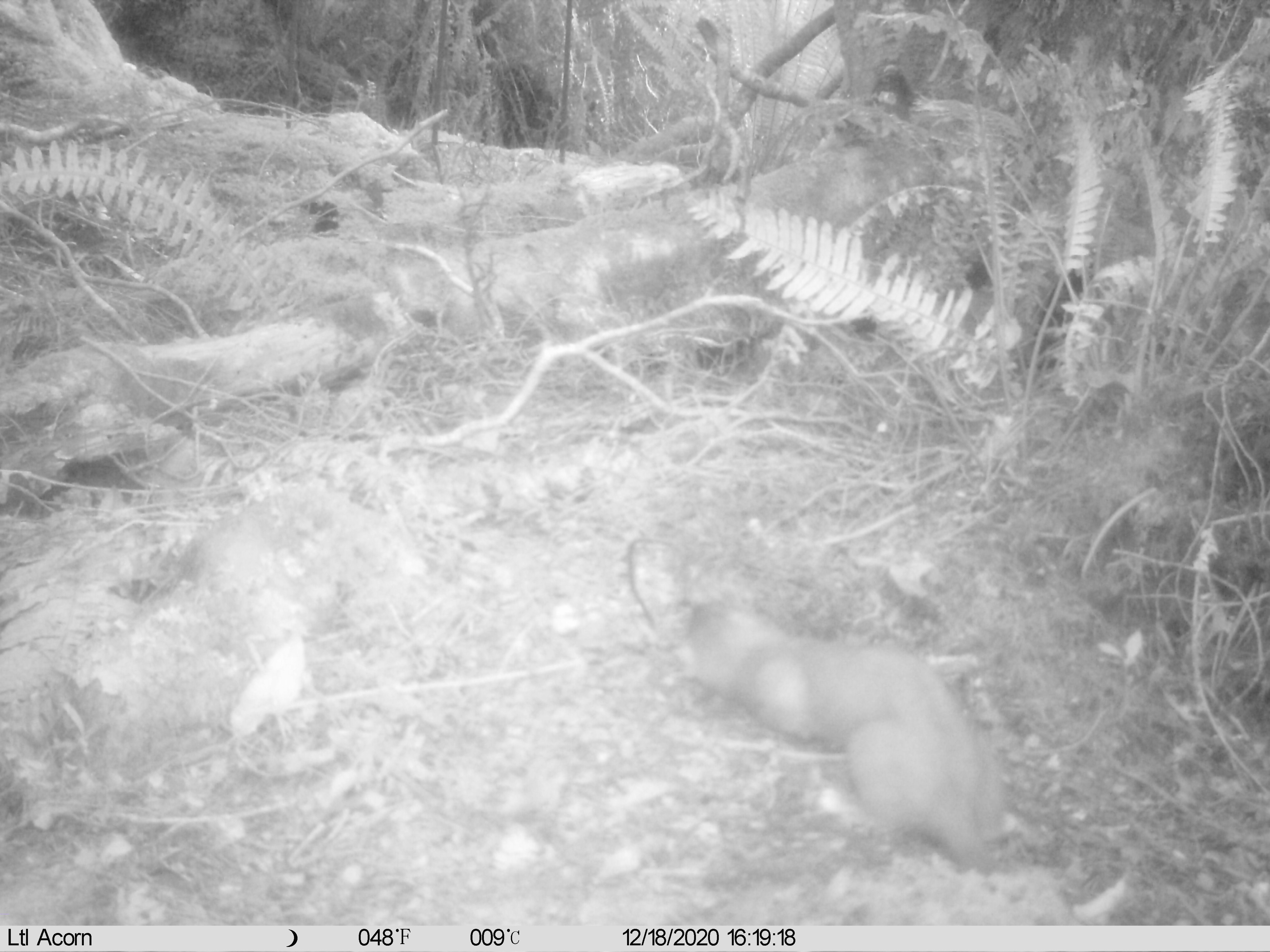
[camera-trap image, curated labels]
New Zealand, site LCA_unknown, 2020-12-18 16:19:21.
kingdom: Animalia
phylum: Chordata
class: Mammalia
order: Carnivora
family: Mustelidae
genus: Mustela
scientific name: Mustela erminea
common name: stoat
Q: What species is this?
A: Stoat (Mustela erminea).